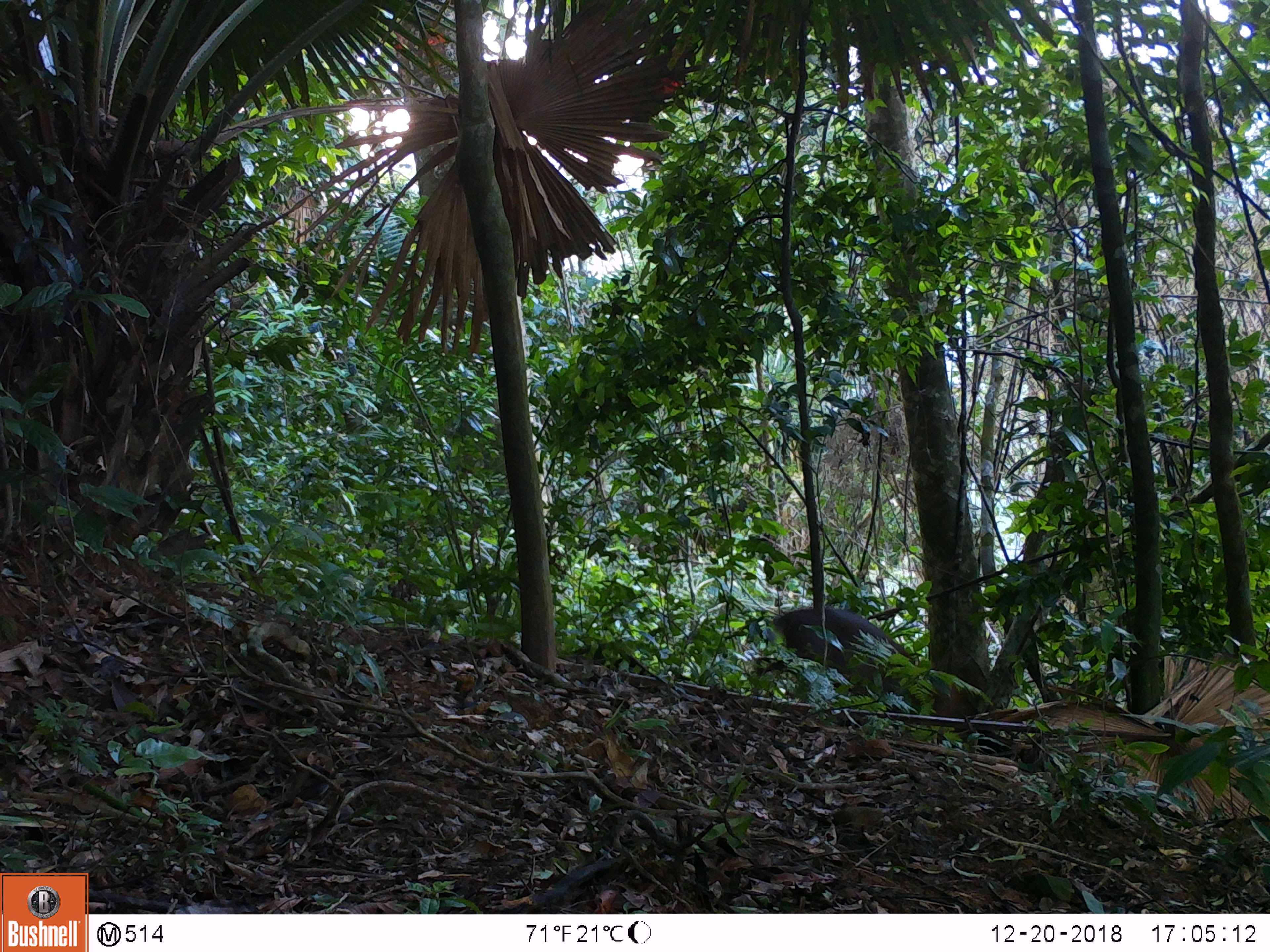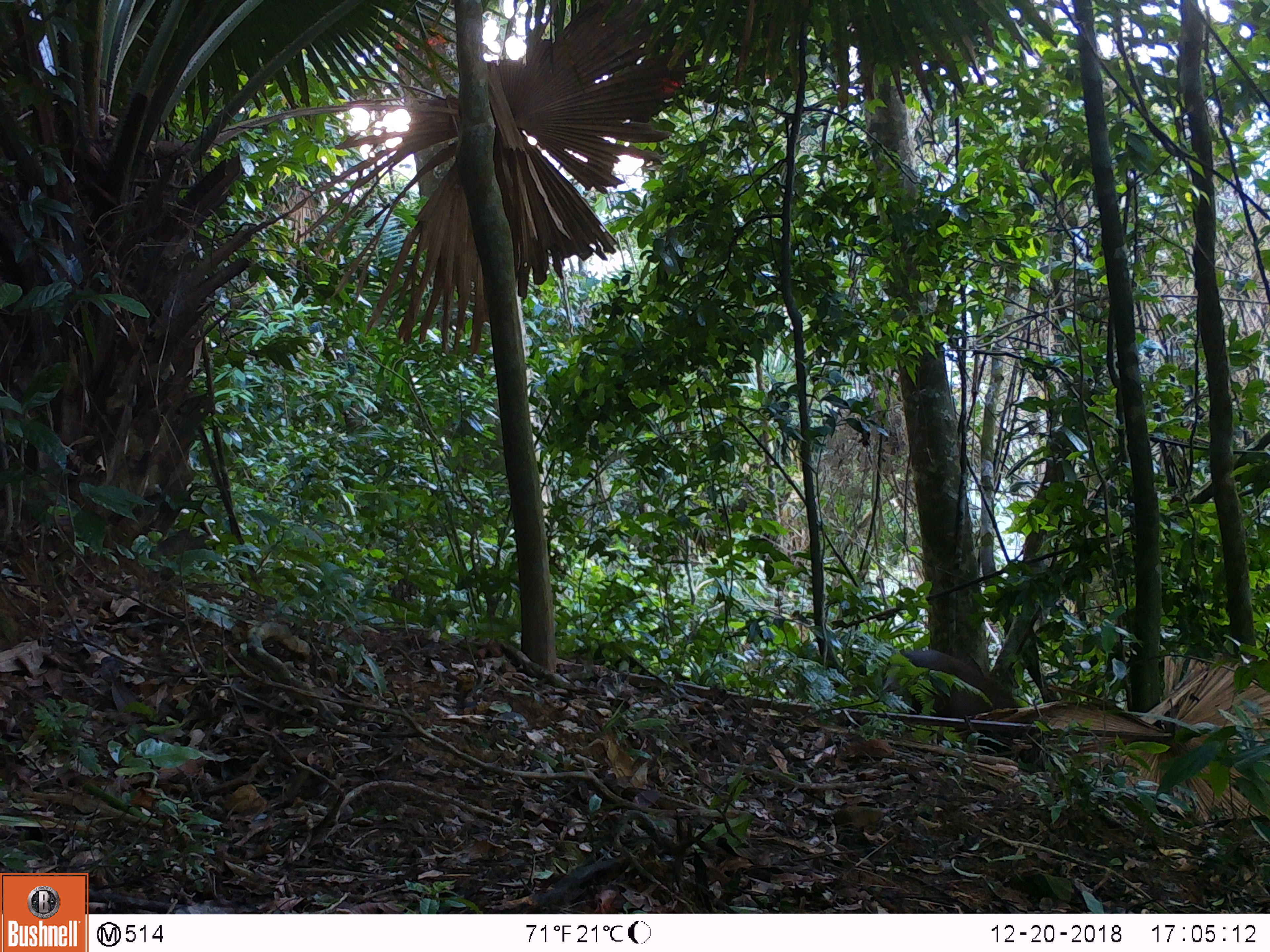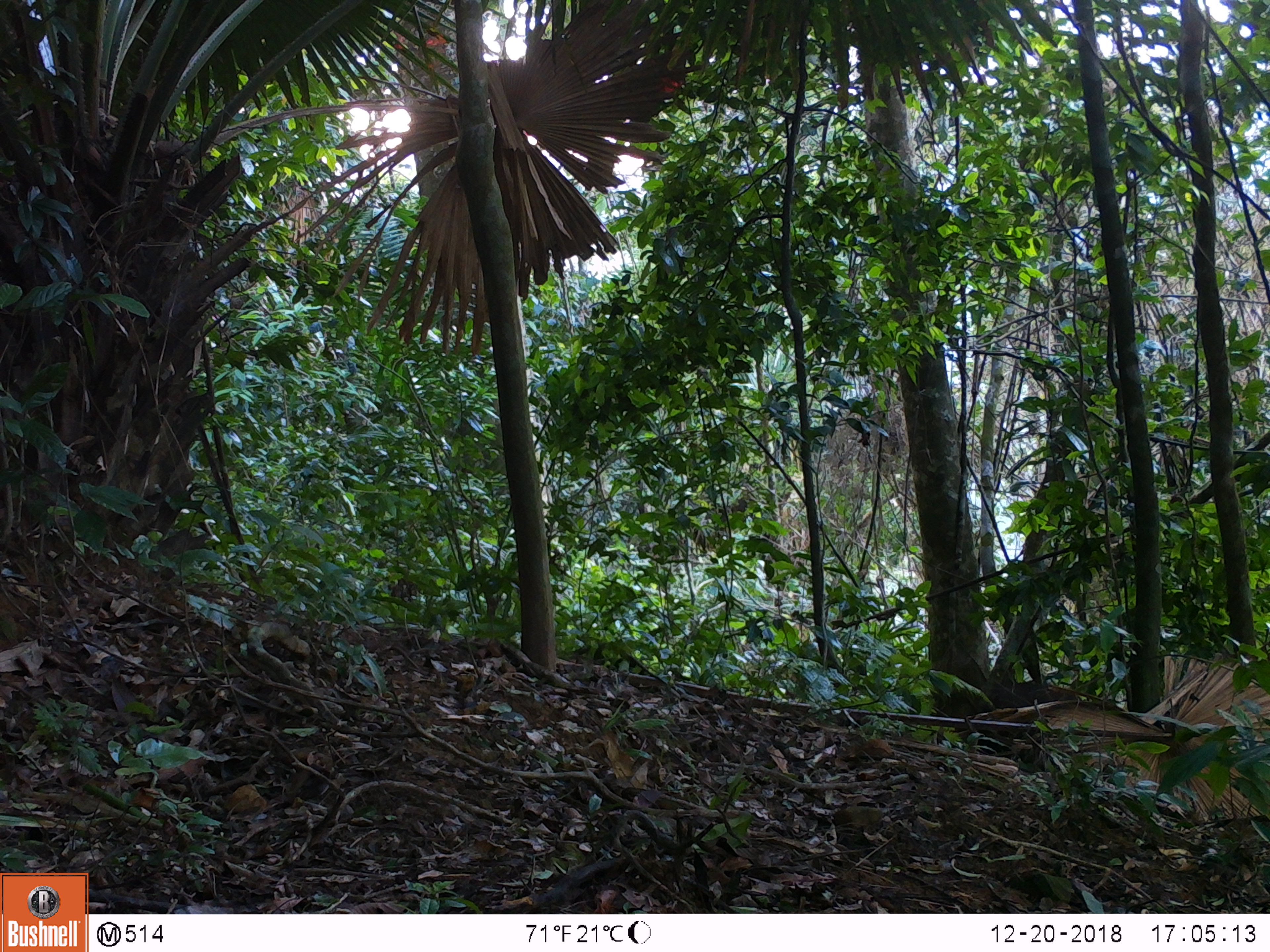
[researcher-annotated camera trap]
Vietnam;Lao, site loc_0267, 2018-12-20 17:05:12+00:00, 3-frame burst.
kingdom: Animalia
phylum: Chordata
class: Mammalia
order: Artiodactyla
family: Cervidae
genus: Muntiacus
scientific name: Muntiacus rooseveltorum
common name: roosevelt's muntjac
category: roosevelts muntjac group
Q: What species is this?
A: Roosevelts muntjac group (roosevelt's muntjac) (Muntiacus rooseveltorum).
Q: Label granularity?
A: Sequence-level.